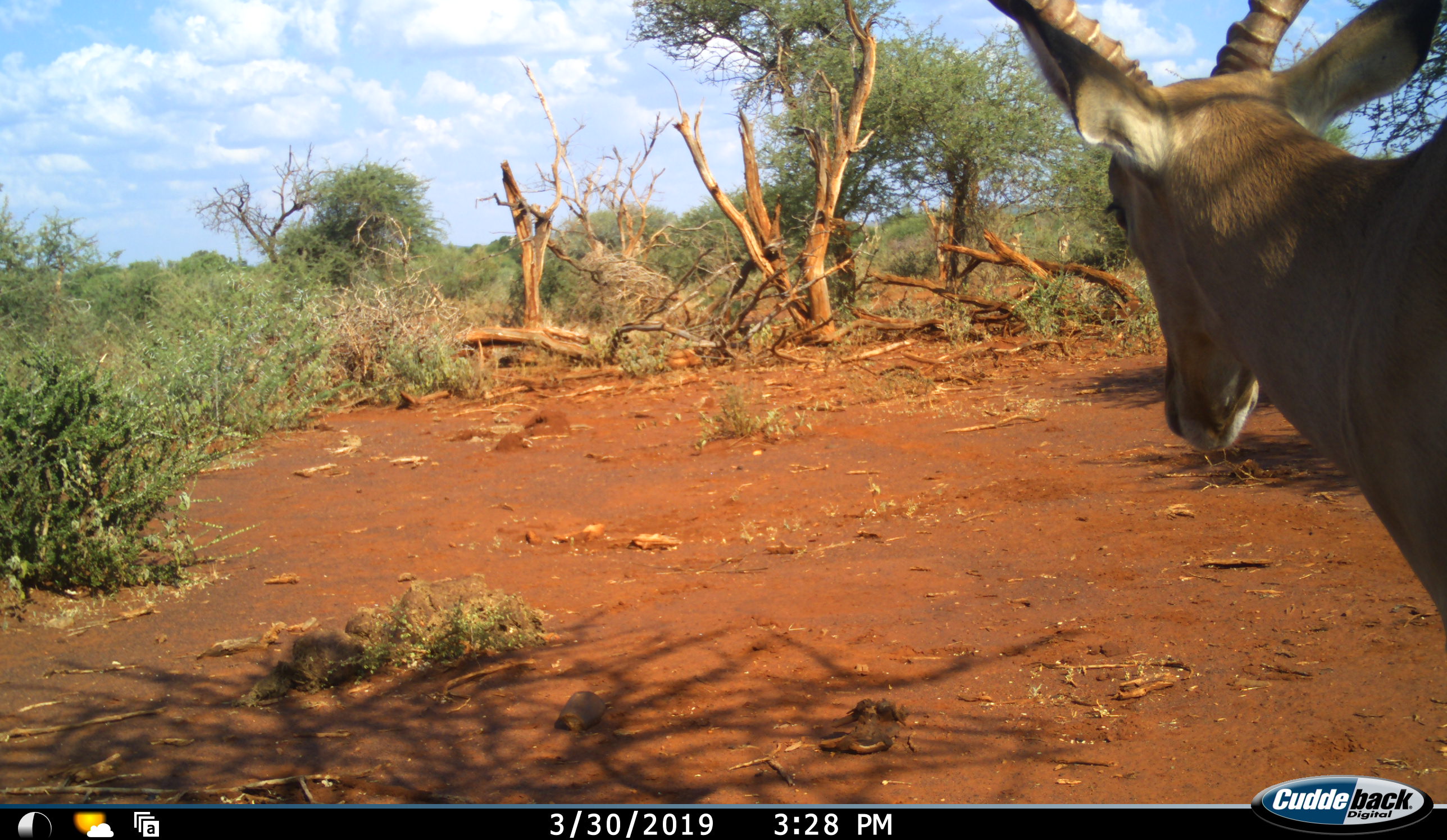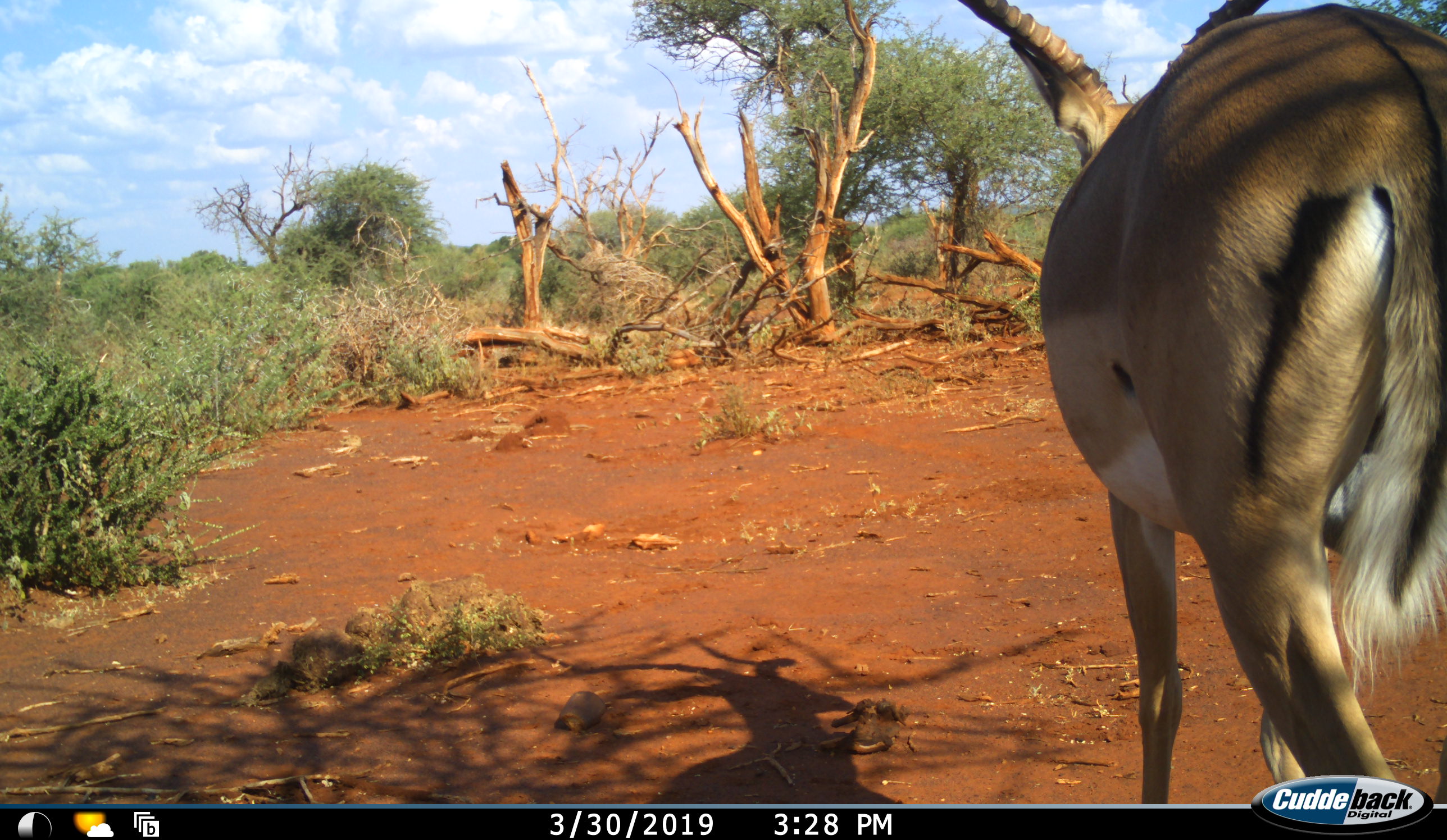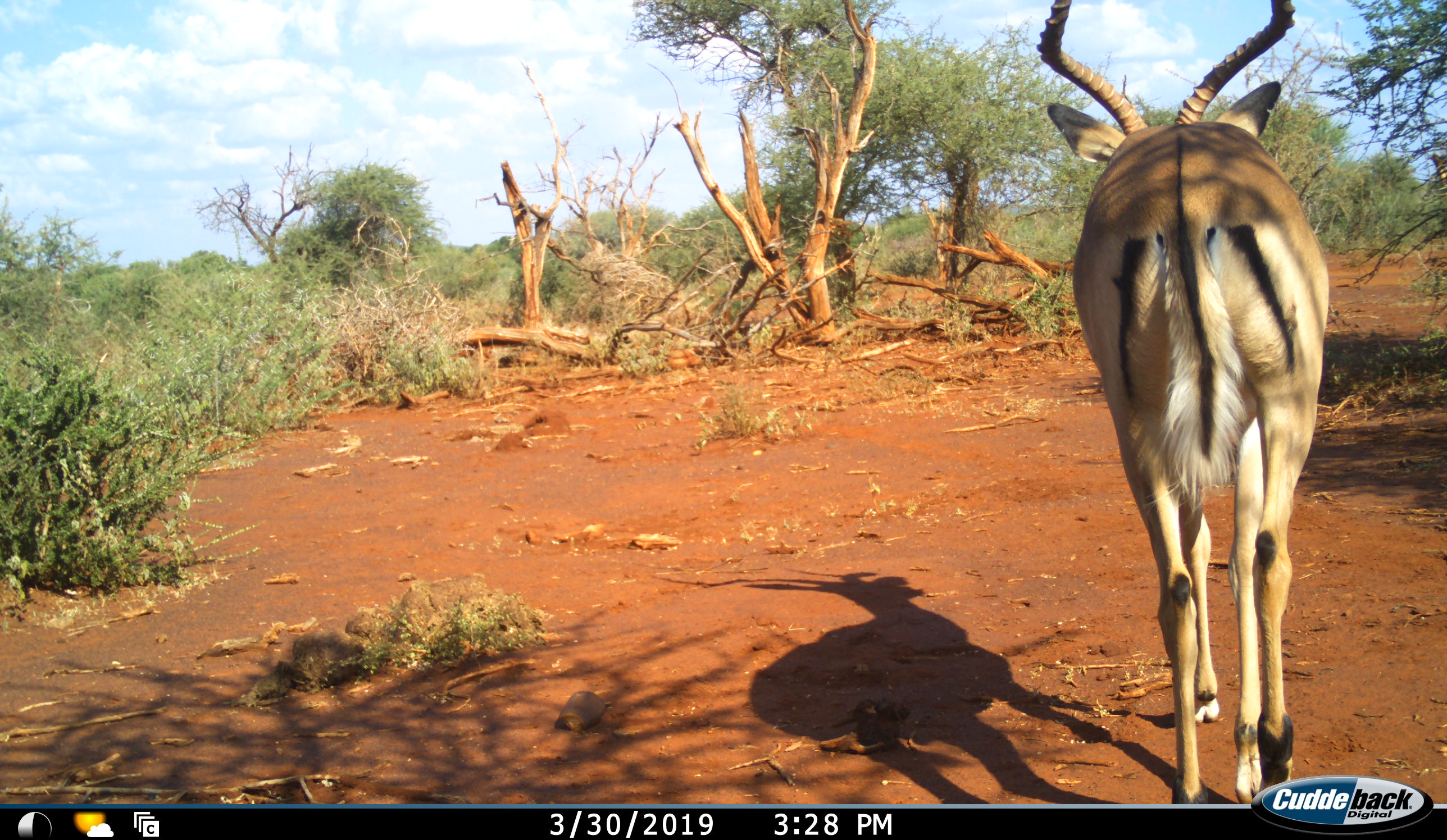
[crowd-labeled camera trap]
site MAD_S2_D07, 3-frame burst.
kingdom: Animalia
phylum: Chordata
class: Mammalia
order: Artiodactyla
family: Bovidae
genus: Aepyceros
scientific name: Aepyceros melampus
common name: impala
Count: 1.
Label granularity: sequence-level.